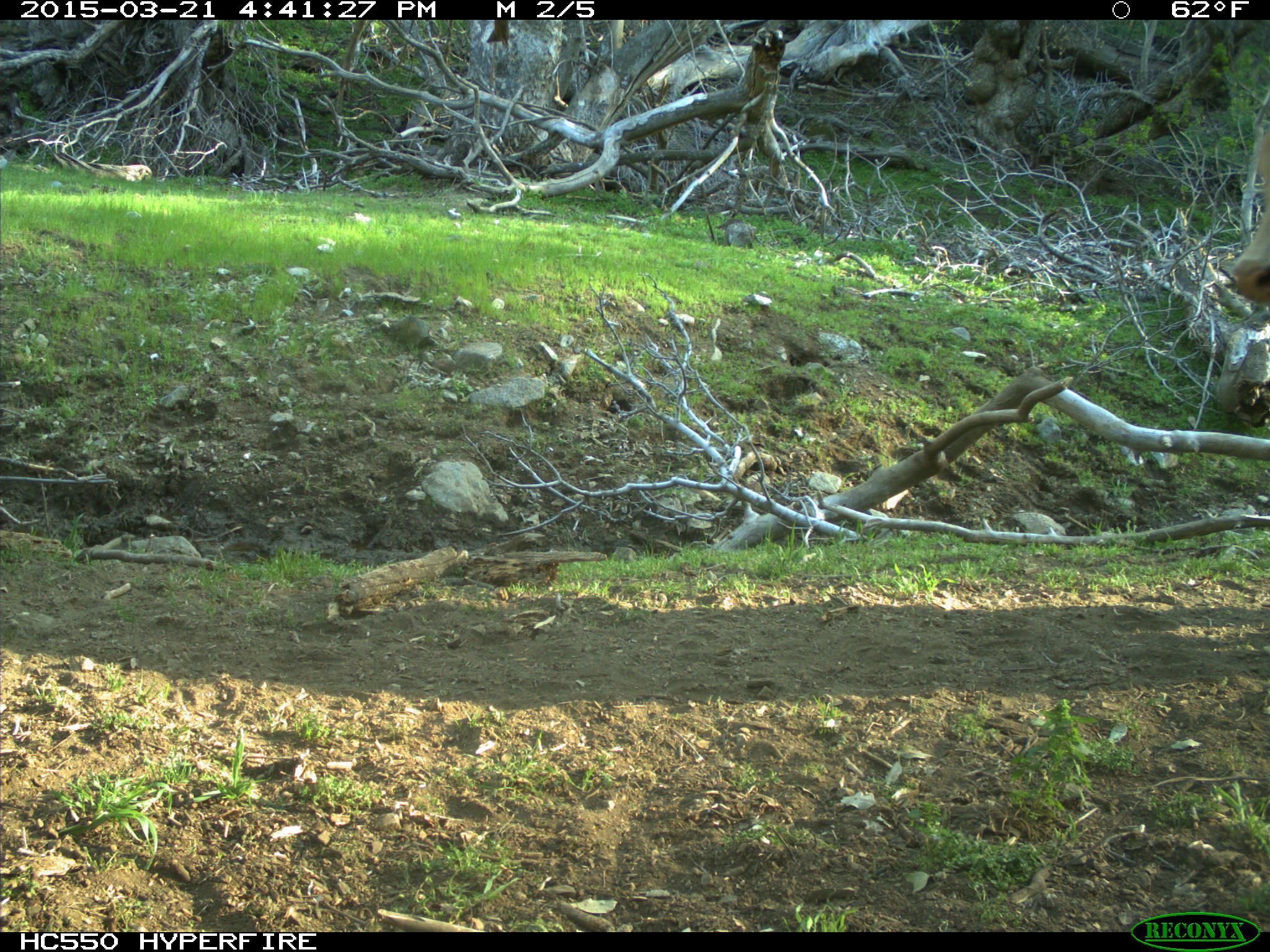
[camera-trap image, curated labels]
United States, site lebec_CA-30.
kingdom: Animalia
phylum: Chordata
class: Mammalia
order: Artiodactyla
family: Bovidae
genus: Bos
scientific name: Bos taurus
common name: domestic cow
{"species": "Bos taurus (domestic cow)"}